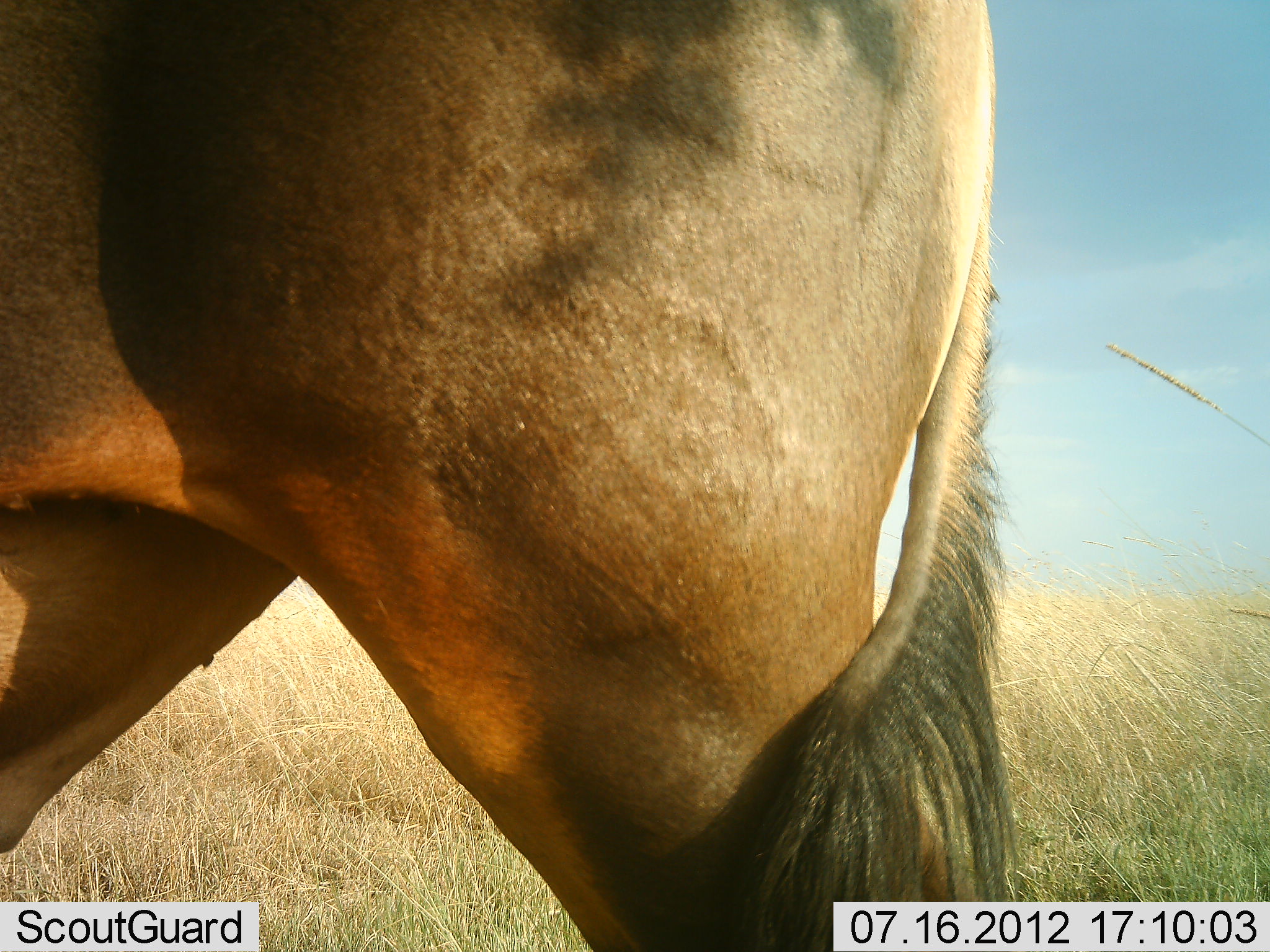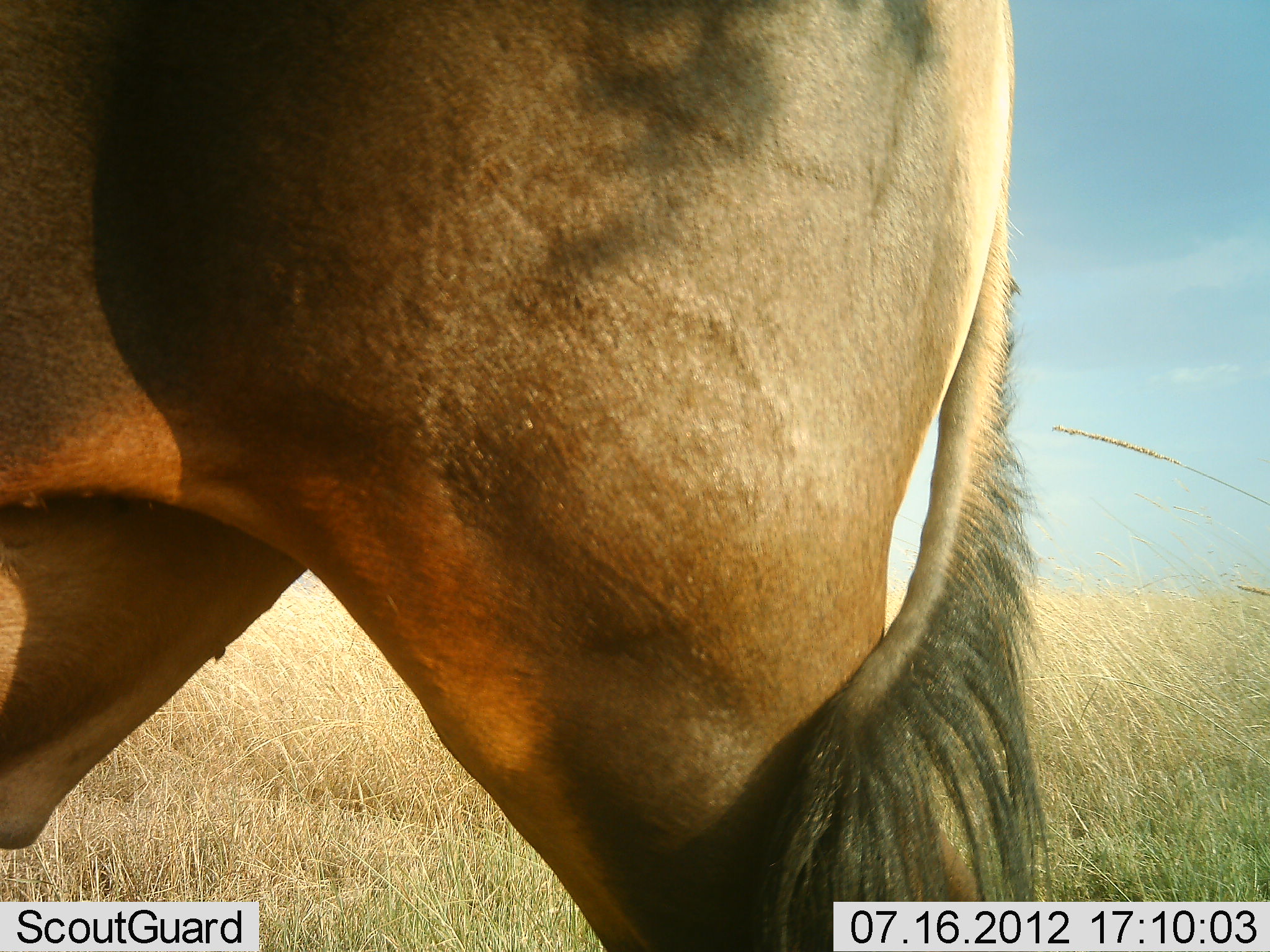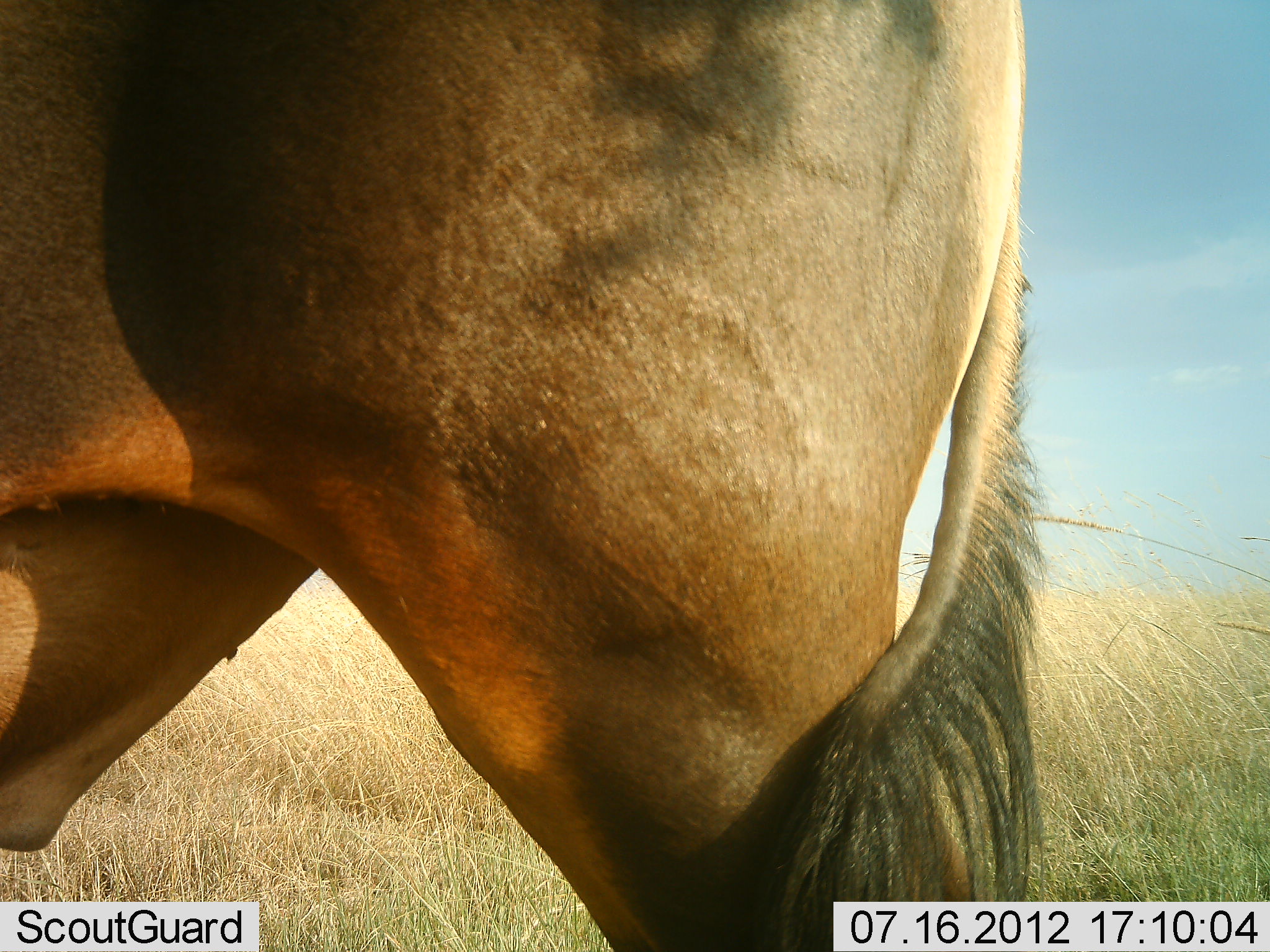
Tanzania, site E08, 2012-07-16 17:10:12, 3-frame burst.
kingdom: Animalia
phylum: Chordata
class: Mammalia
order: Artiodactyla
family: Bovidae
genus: Alcelaphus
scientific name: Alcelaphus buselaphus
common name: hartebeest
Hartebeest (Alcelaphus buselaphus), count 1. Behavior (volunteer vote fractions): standing 78%, resting 0%, moving 33%, interacting 0%. Young present (vote fraction): 0%. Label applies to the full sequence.